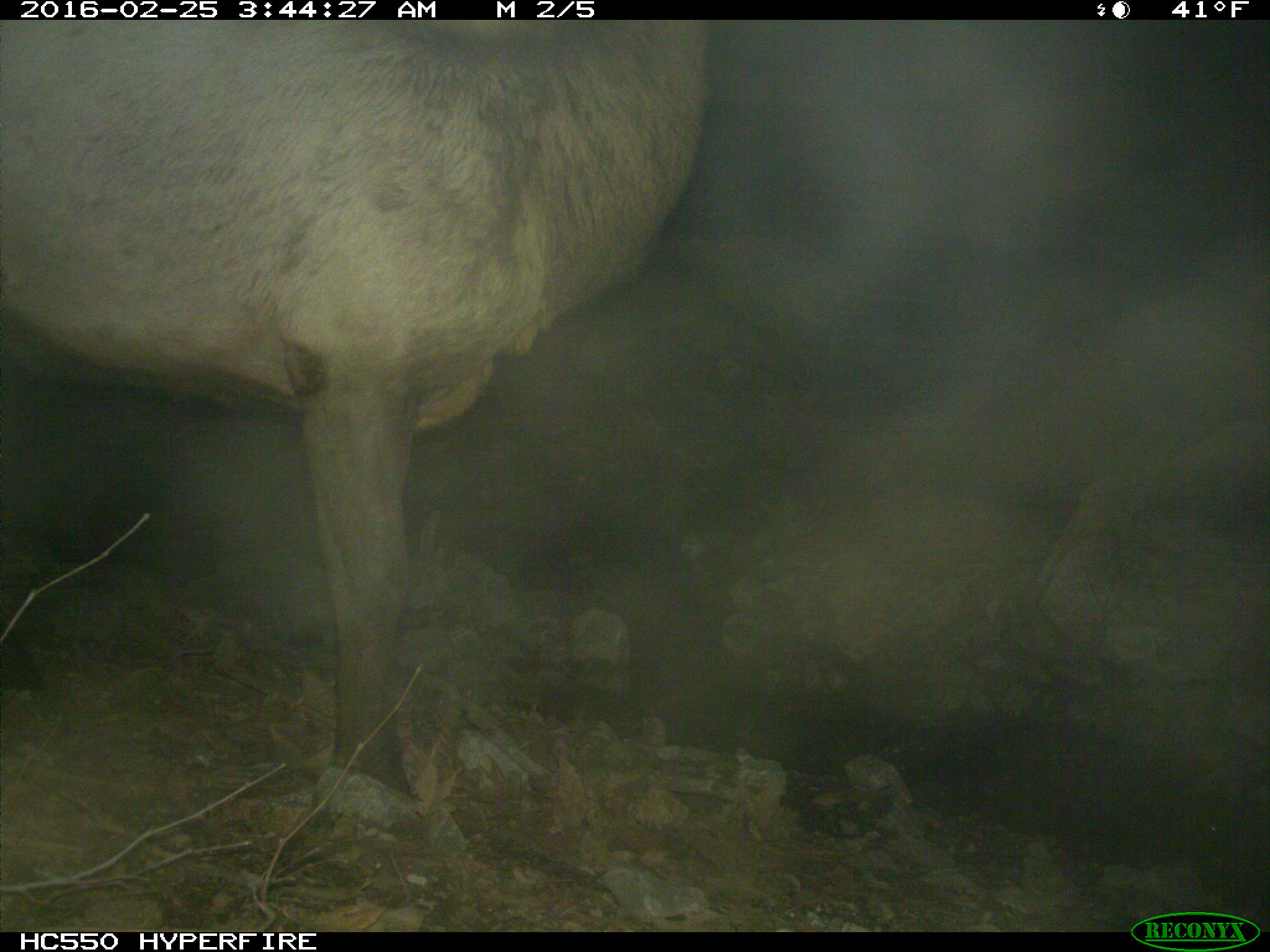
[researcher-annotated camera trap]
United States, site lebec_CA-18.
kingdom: Animalia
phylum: Chordata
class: Mammalia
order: Artiodactyla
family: Cervidae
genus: Cervus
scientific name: Cervus canadensis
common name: elk